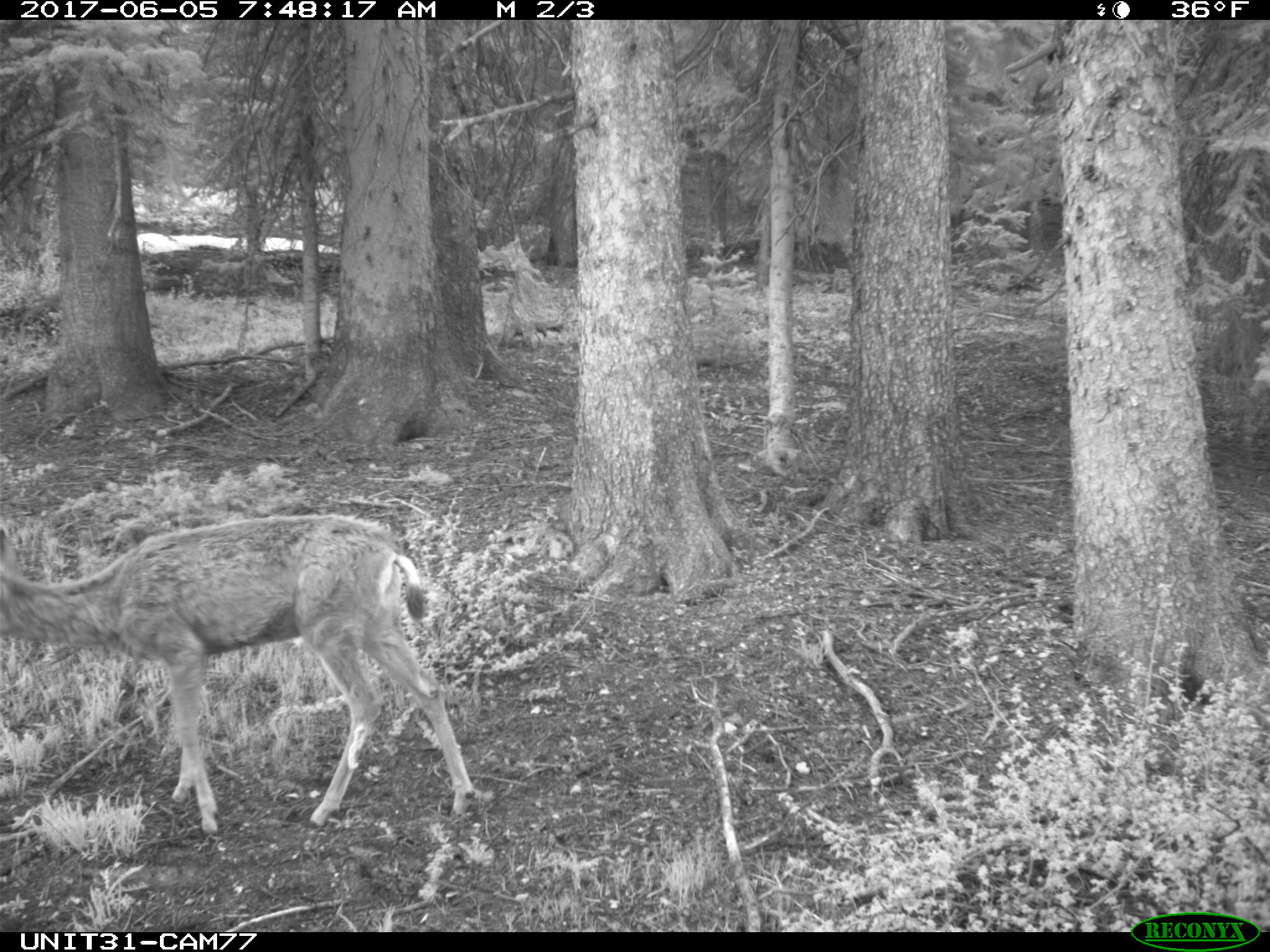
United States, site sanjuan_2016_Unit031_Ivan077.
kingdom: Animalia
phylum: Chordata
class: Mammalia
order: Artiodactyla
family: Cervidae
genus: Odocoileus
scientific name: Odocoileus hemionus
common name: mule deer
Odocoileus hemionus (mule deer).